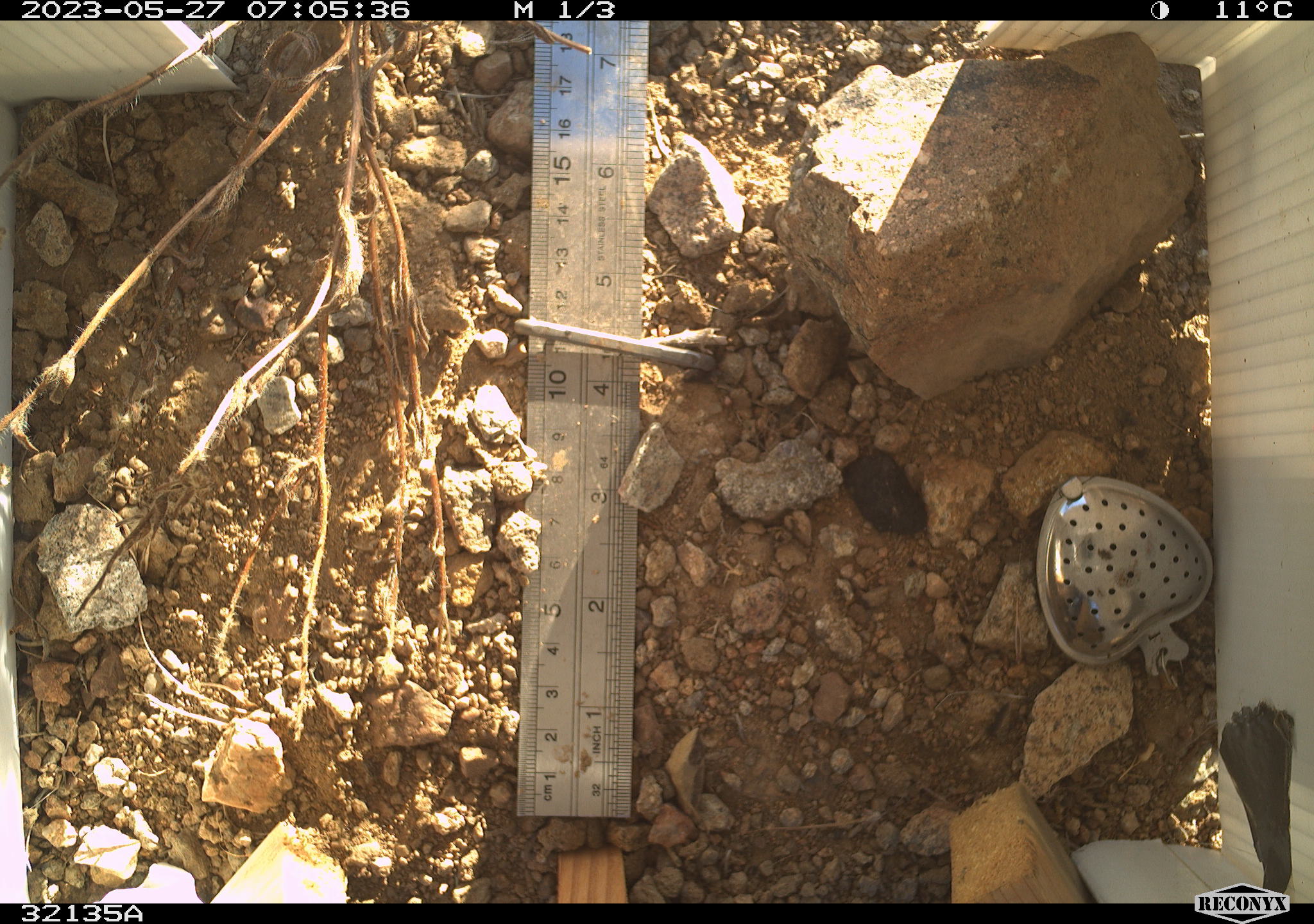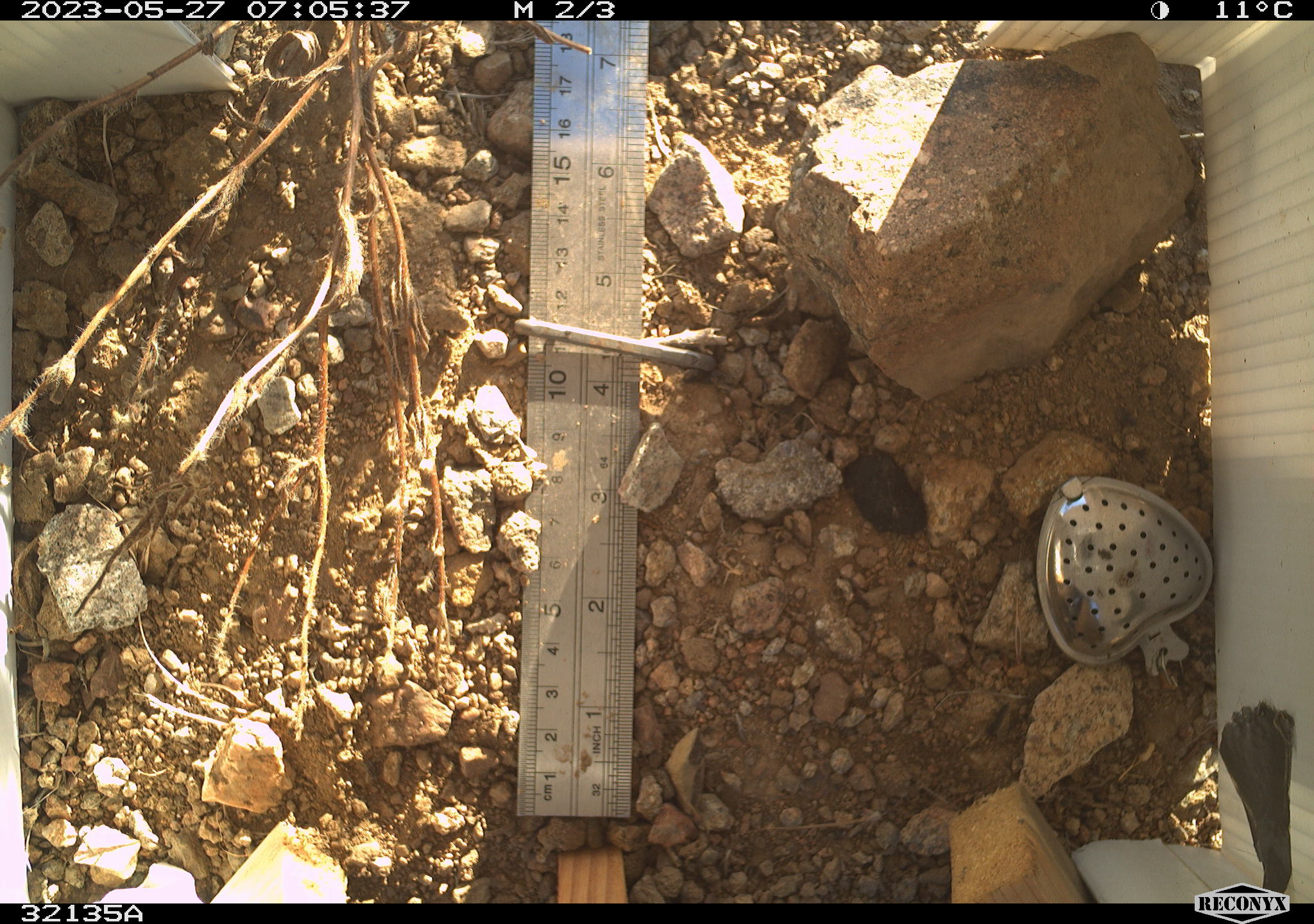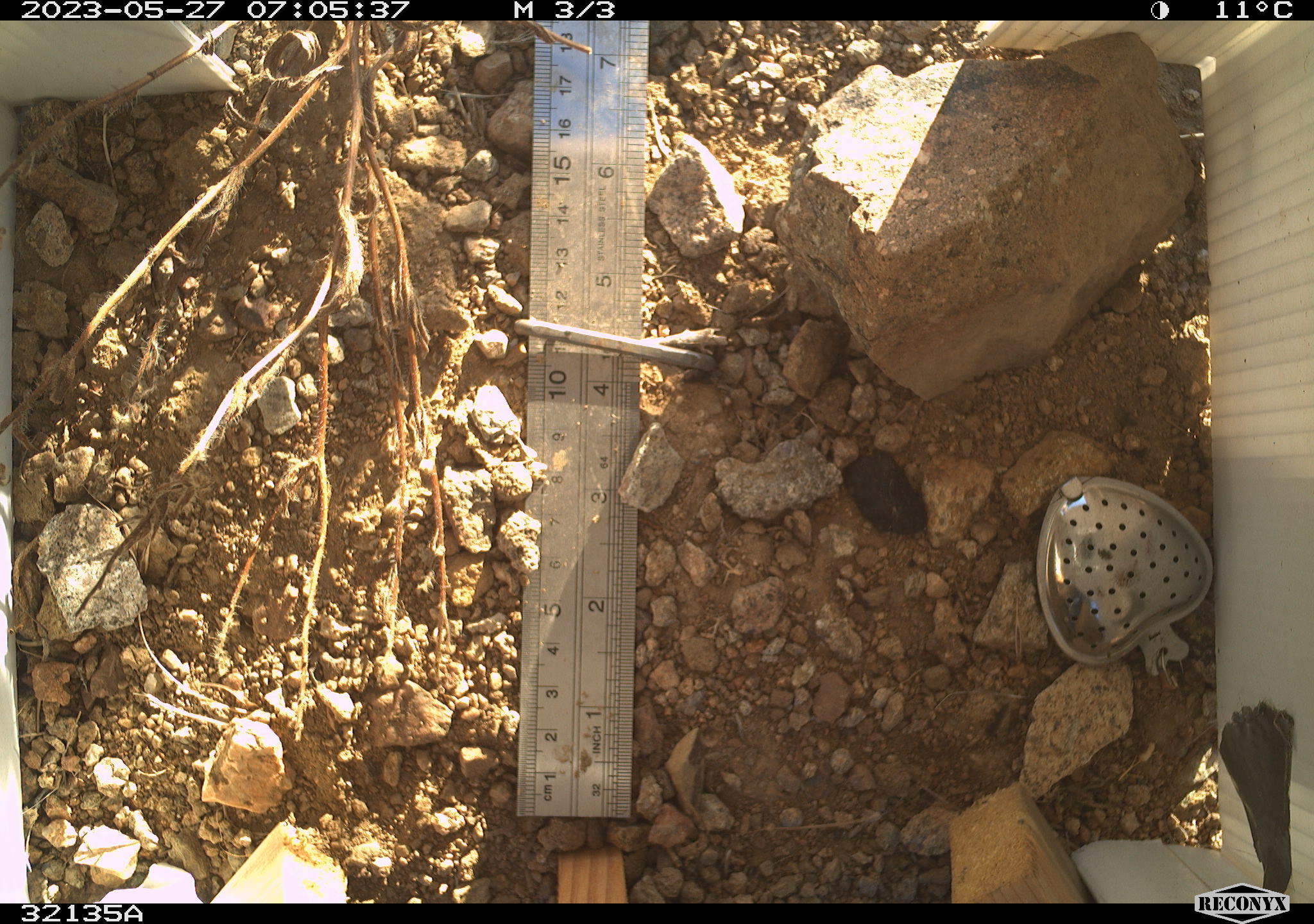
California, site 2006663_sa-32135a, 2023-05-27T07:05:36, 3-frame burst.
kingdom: Animalia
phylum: Chordata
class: Mammalia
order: Rodentia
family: Sciuridae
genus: Ammospermophilus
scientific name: Ammospermophilus leucurus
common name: white-tailed antelope squirrel